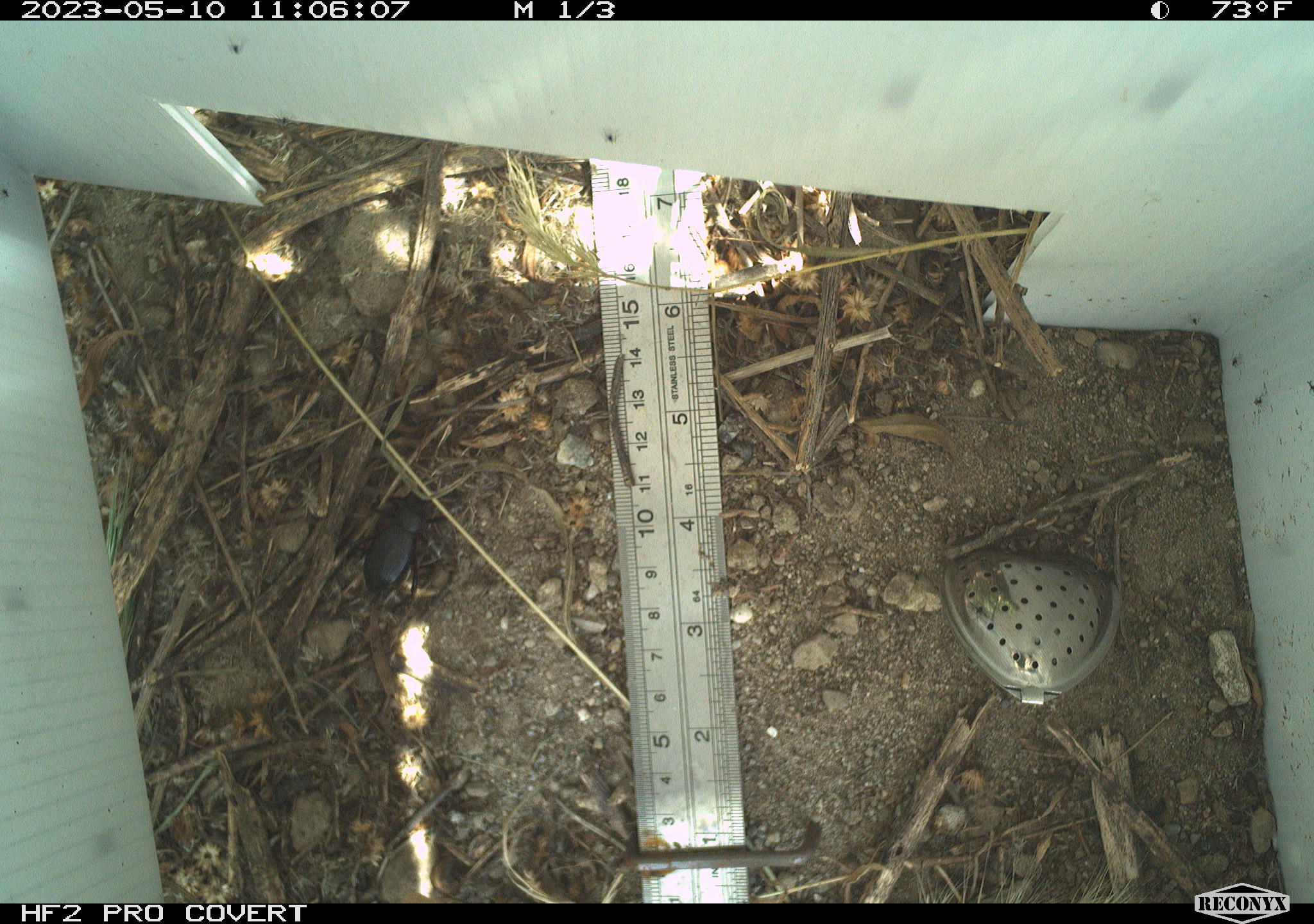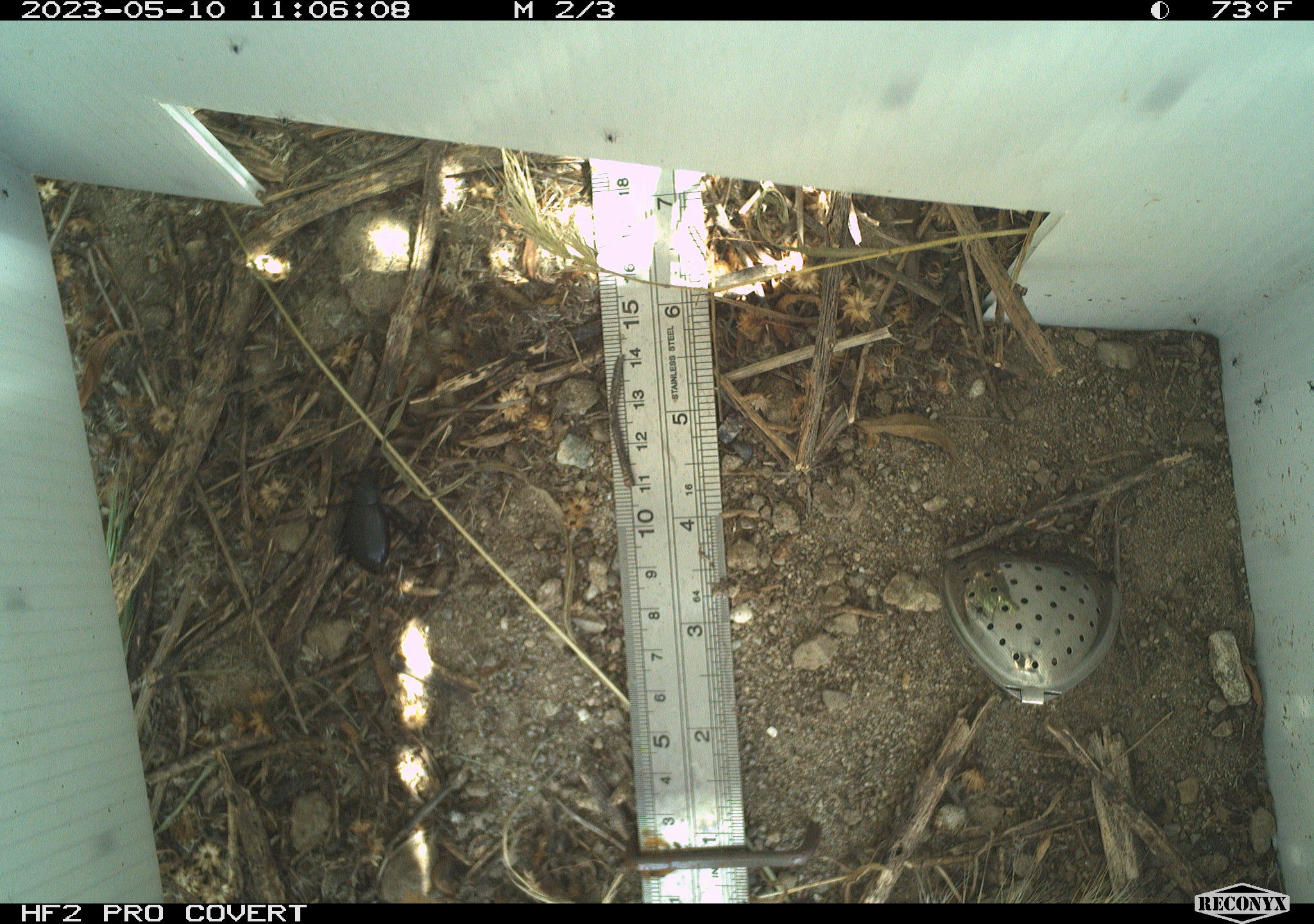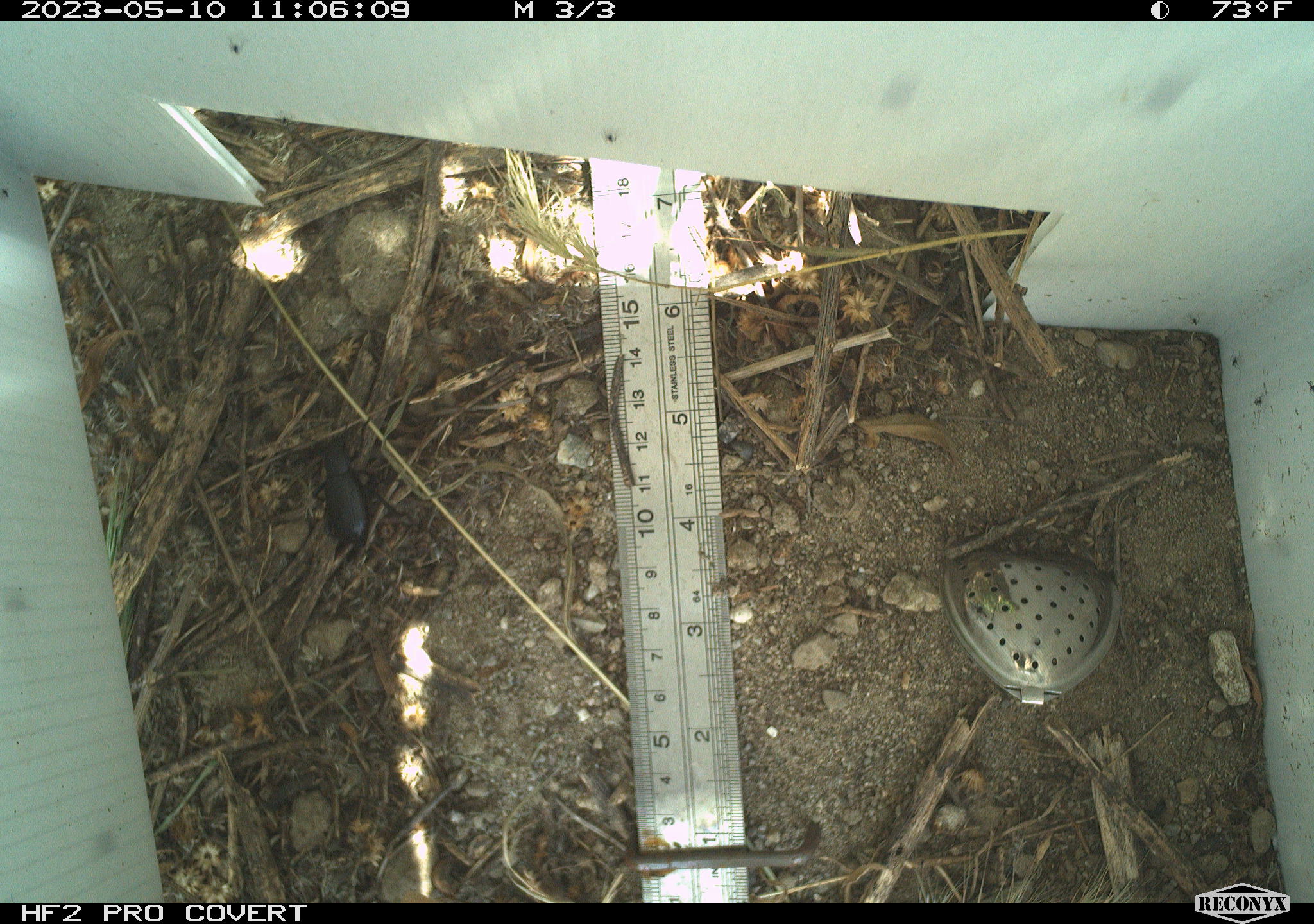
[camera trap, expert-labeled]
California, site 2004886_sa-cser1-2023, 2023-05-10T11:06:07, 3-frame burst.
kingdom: Animalia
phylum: Arthropoda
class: Insecta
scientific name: Insecta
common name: insect